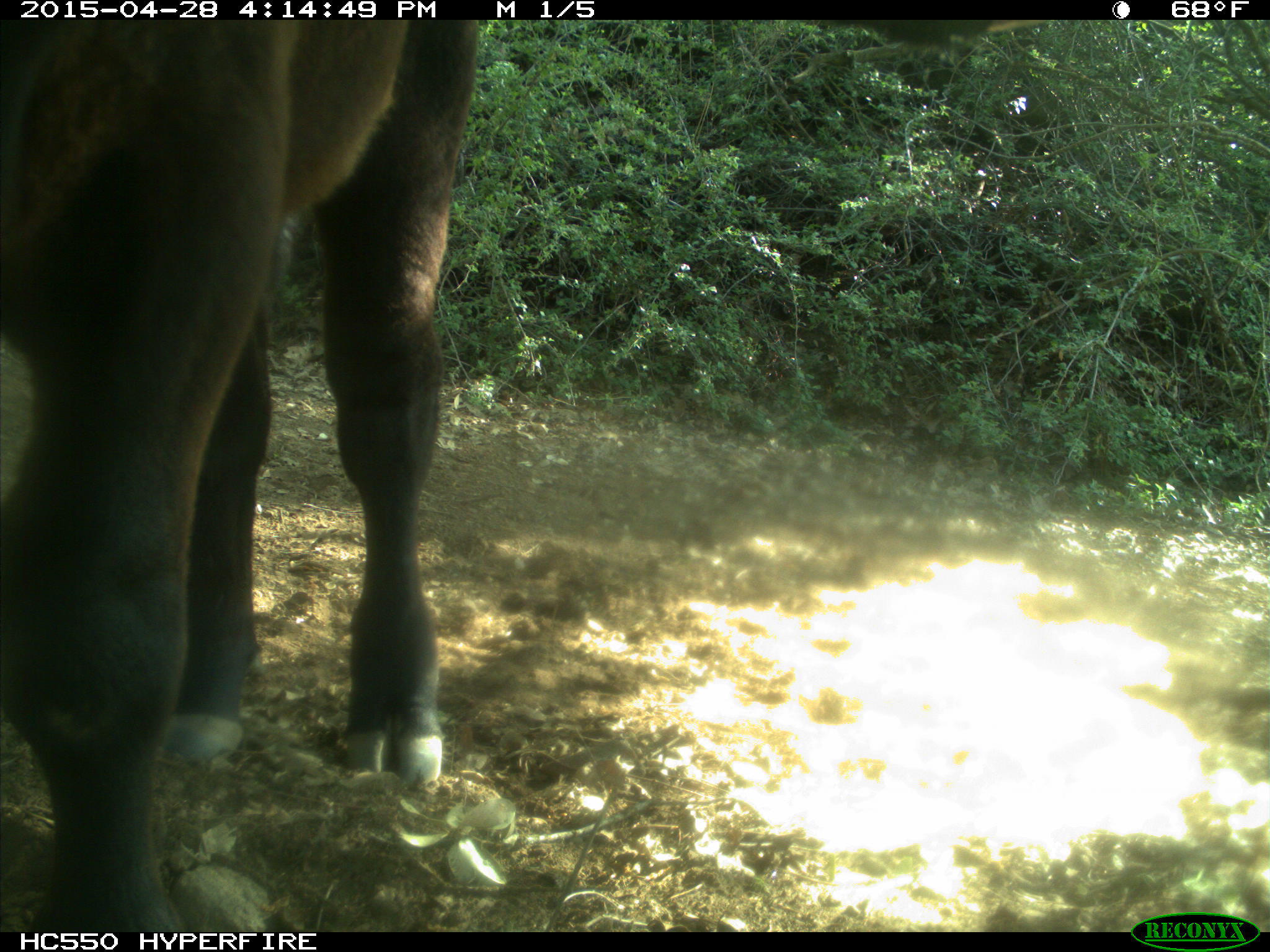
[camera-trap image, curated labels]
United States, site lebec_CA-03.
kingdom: Animalia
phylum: Chordata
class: Mammalia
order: Artiodactyla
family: Bovidae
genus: Bos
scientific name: Bos taurus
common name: domestic cow